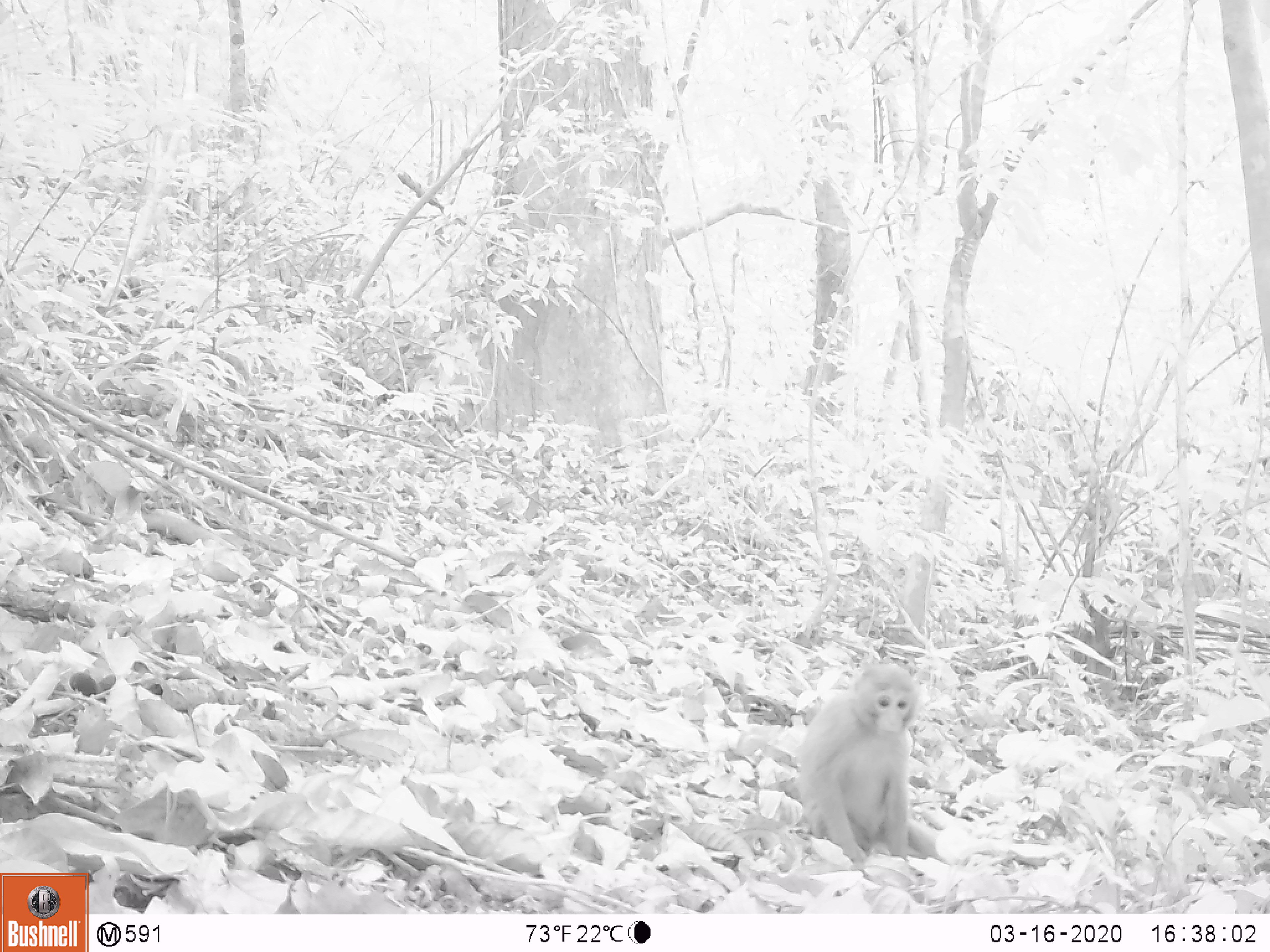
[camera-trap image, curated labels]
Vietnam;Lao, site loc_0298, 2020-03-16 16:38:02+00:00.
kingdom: Animalia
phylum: Chordata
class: Mammalia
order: Primates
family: Cercopithecidae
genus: Macaca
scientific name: Macaca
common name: macaques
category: assam or rhesus macaque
Assam or rhesus macaque (macaques) (Macaca). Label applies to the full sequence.